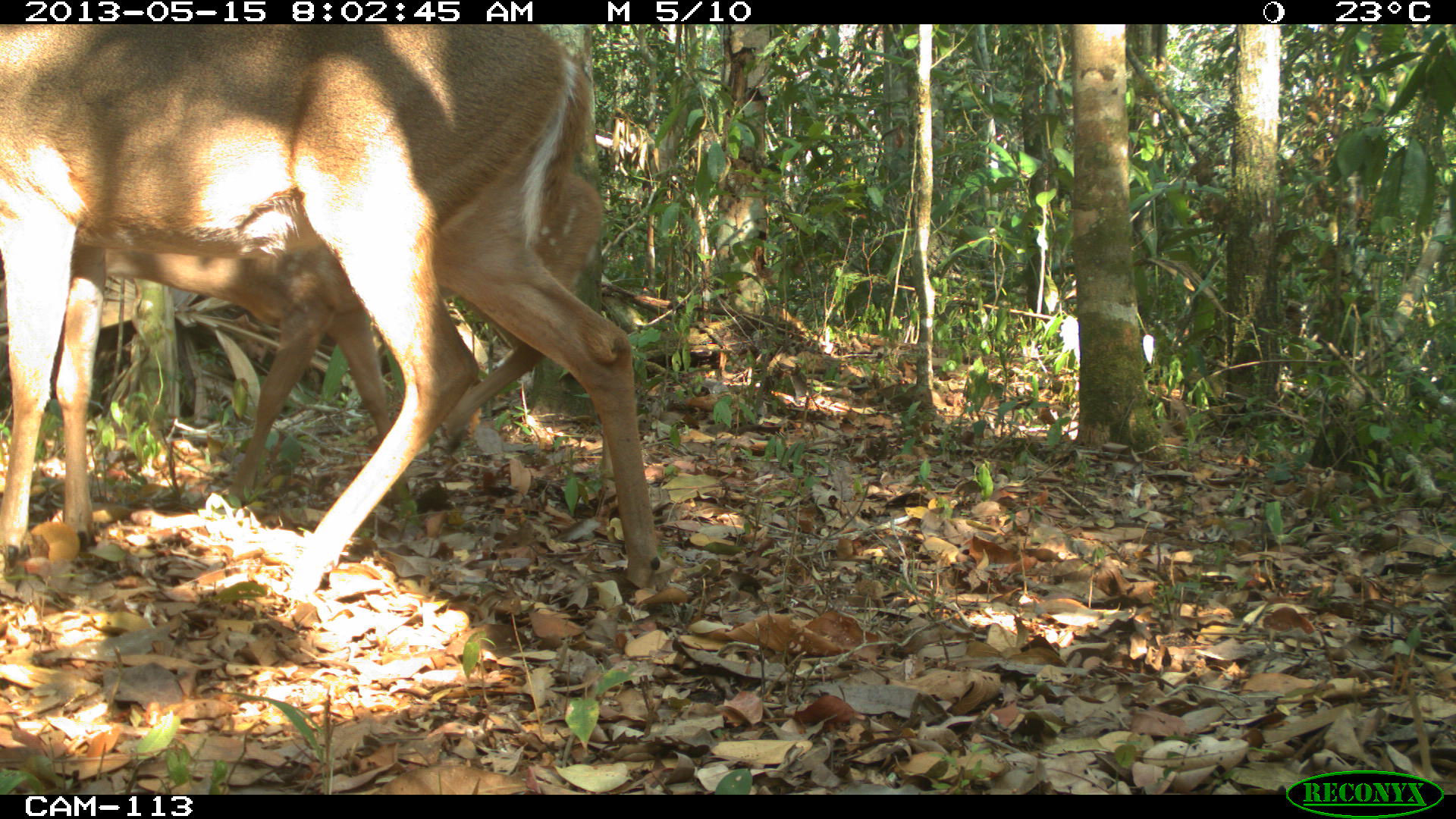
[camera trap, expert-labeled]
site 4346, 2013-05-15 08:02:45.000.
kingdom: Animalia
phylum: Chordata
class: Mammalia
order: Artiodactyla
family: Cervidae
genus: Odocoileus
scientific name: Odocoileus virginianus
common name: white-tailed deer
Odocoileus virginianus (white-tailed deer), count 2.